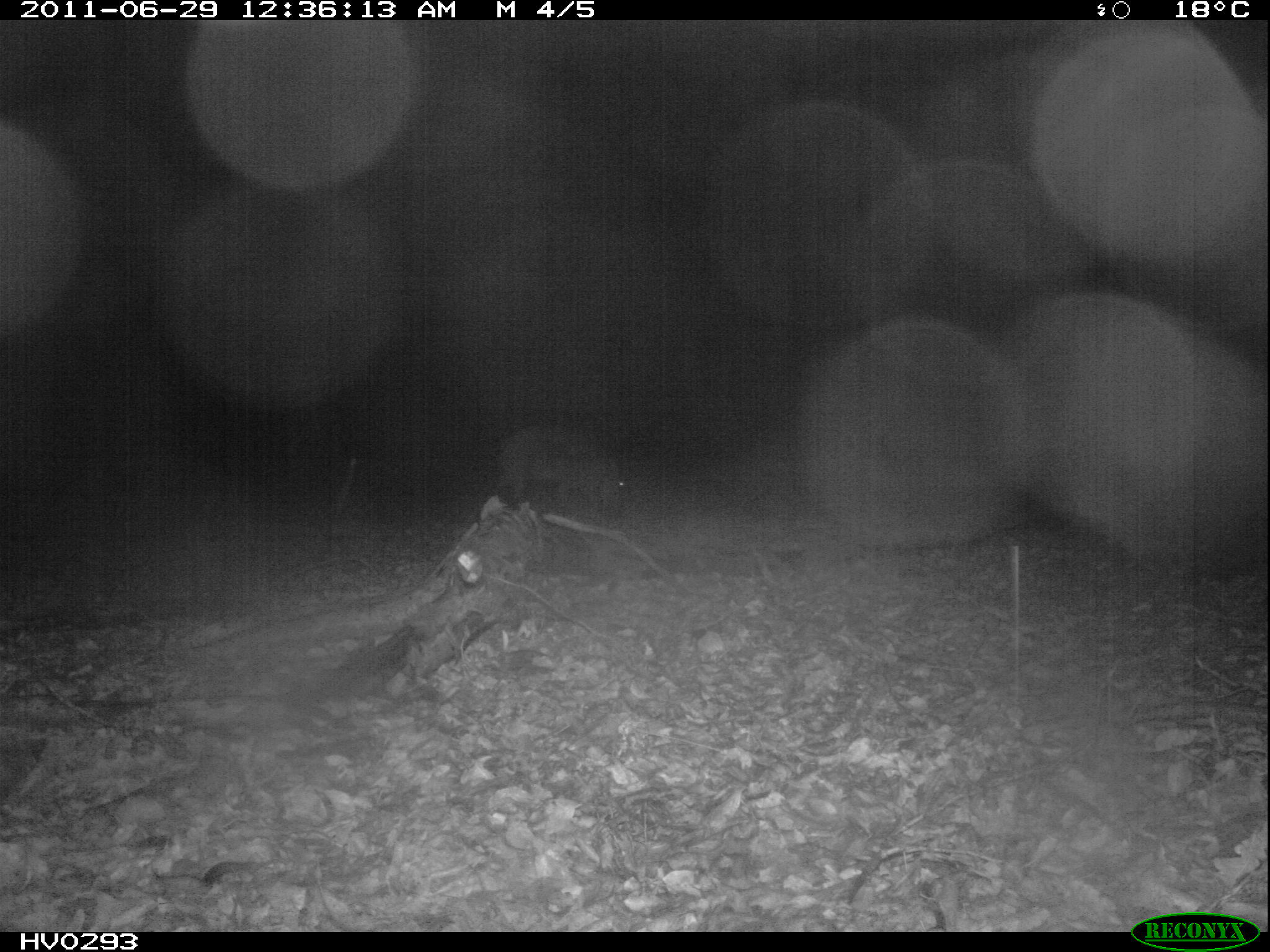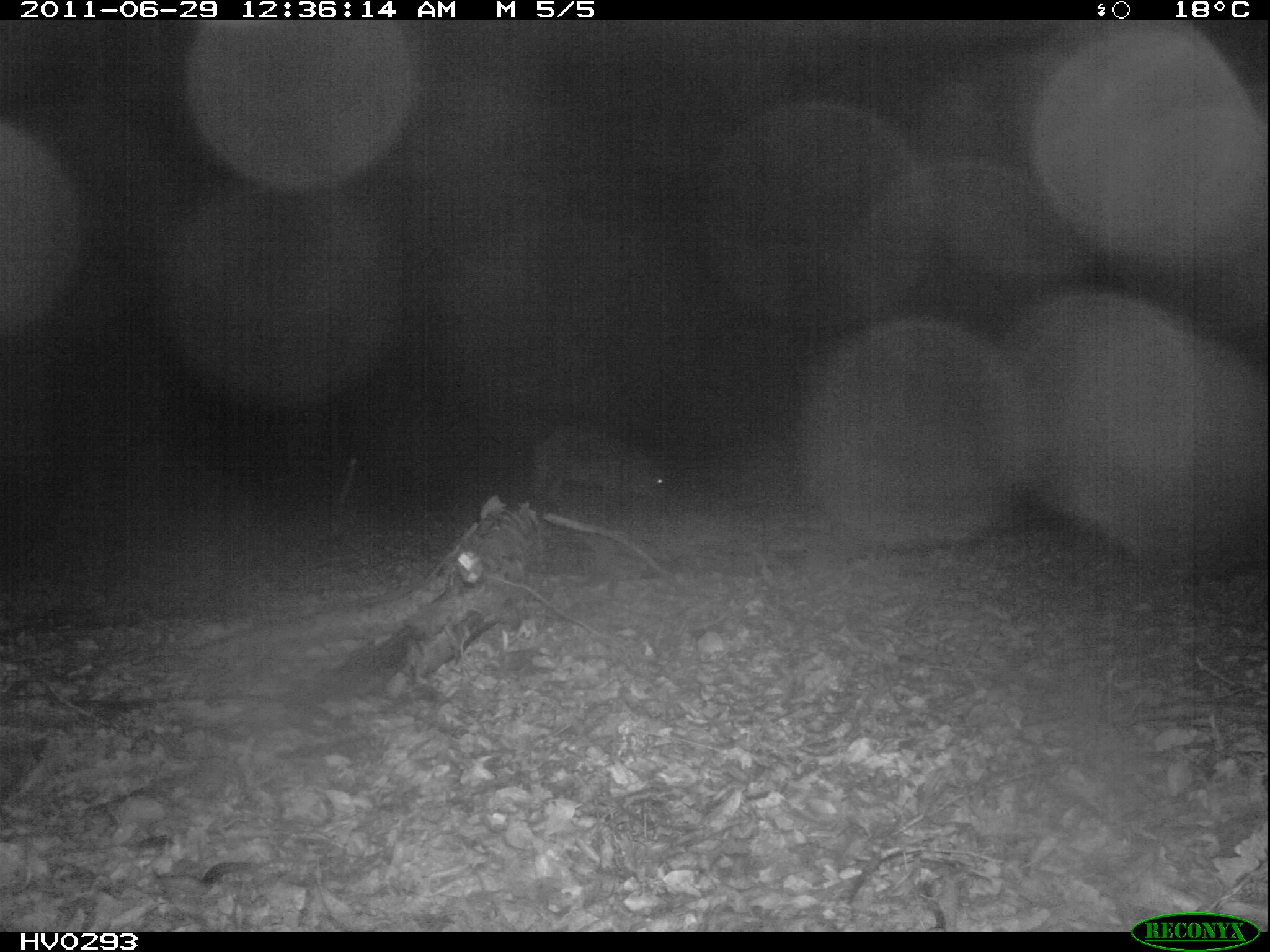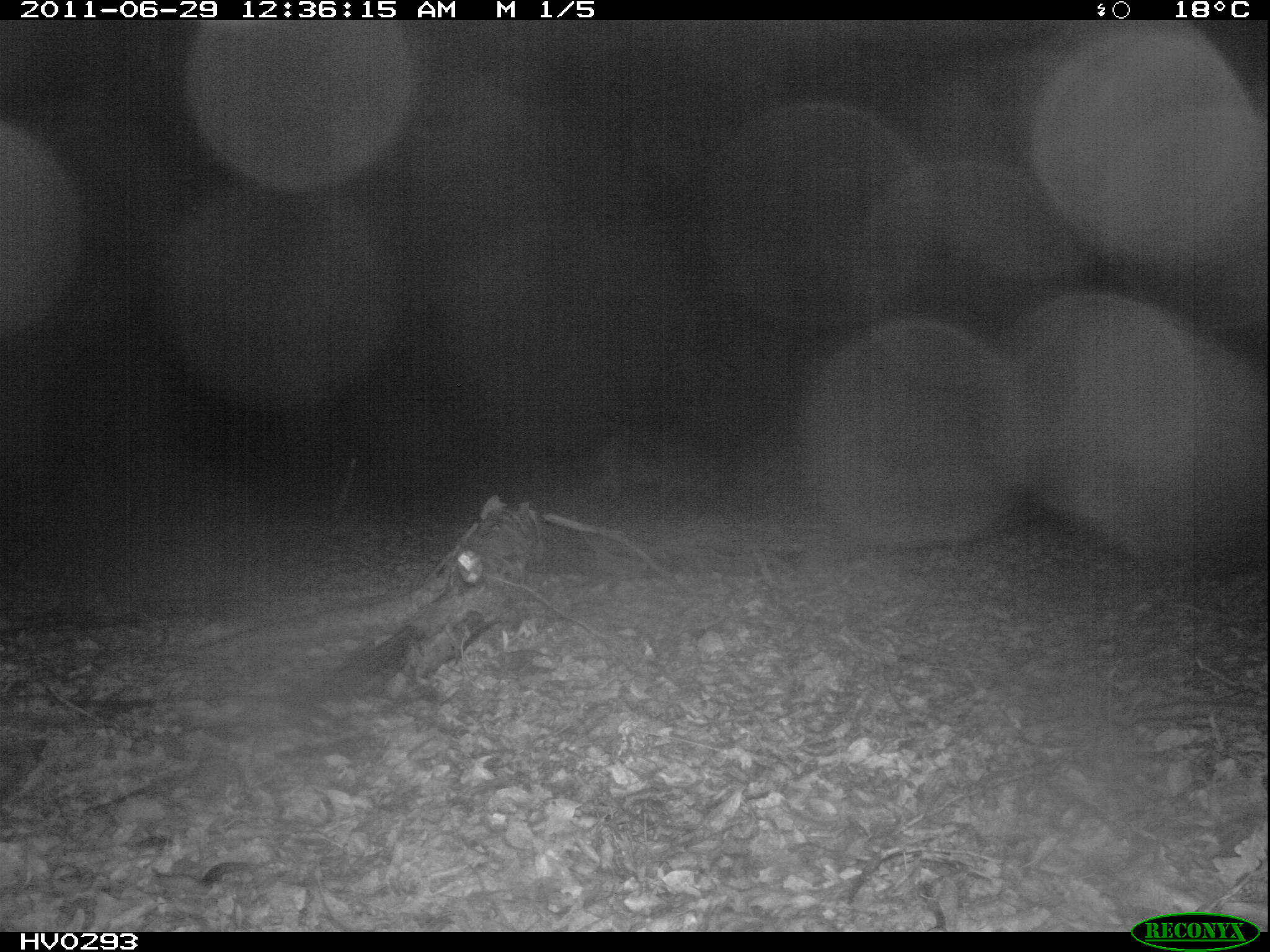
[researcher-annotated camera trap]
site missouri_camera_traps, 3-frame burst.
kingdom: Animalia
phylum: Chordata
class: Mammalia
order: Artiodactyla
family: Suidae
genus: Sus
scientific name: Sus scrofa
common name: wild boar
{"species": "wild boar (Sus scrofa)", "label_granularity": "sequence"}